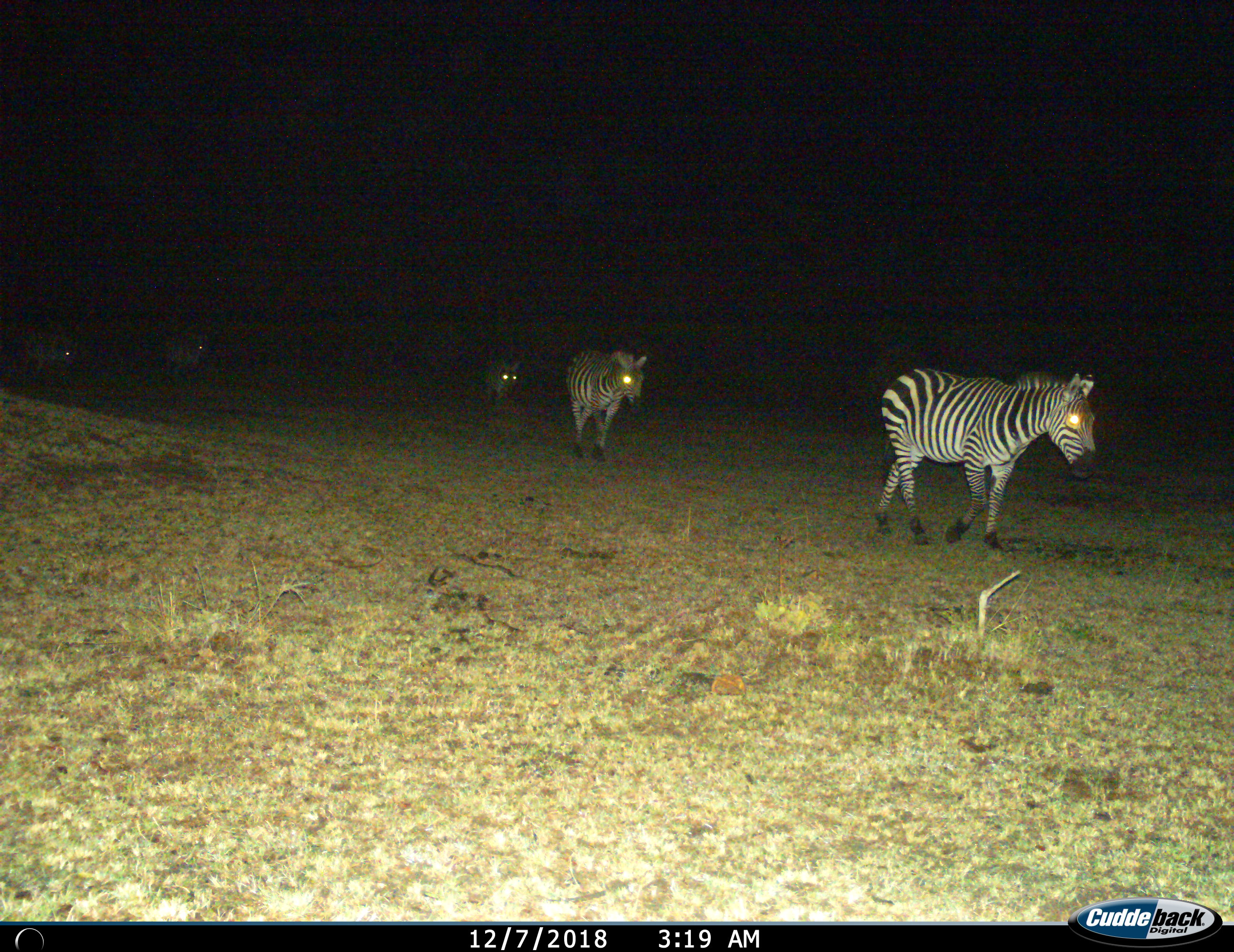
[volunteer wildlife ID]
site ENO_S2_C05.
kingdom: Animalia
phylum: Chordata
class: Mammalia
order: Perissodactyla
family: Equidae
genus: Equus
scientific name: Equus quagga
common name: plains zebra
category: zebraplains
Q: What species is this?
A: Zebraplains (plains zebra) (Equus quagga).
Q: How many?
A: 5.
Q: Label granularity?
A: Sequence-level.